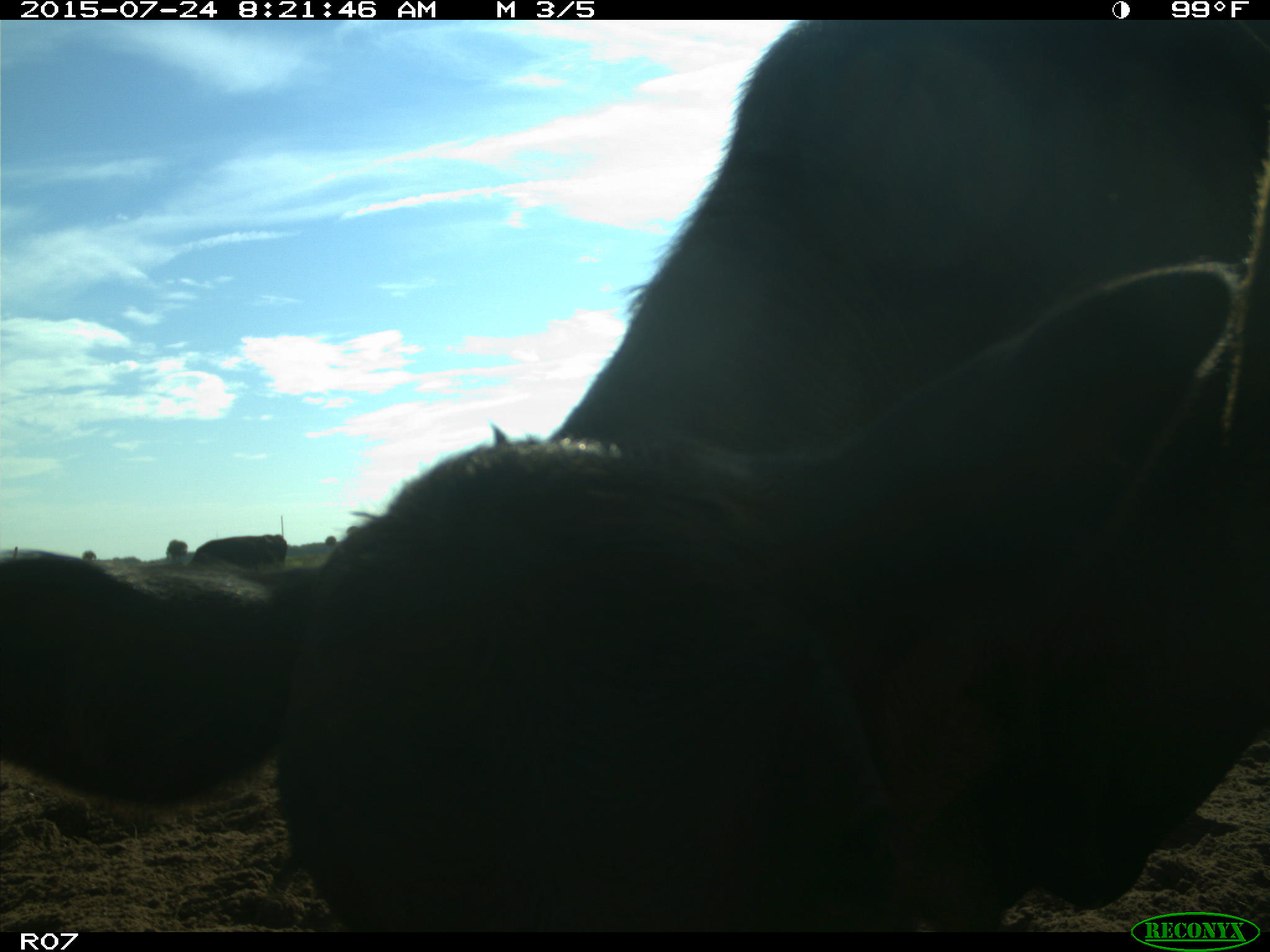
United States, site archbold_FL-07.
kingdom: Animalia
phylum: Chordata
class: Mammalia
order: Artiodactyla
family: Bovidae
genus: Bos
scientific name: Bos taurus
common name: domestic cow